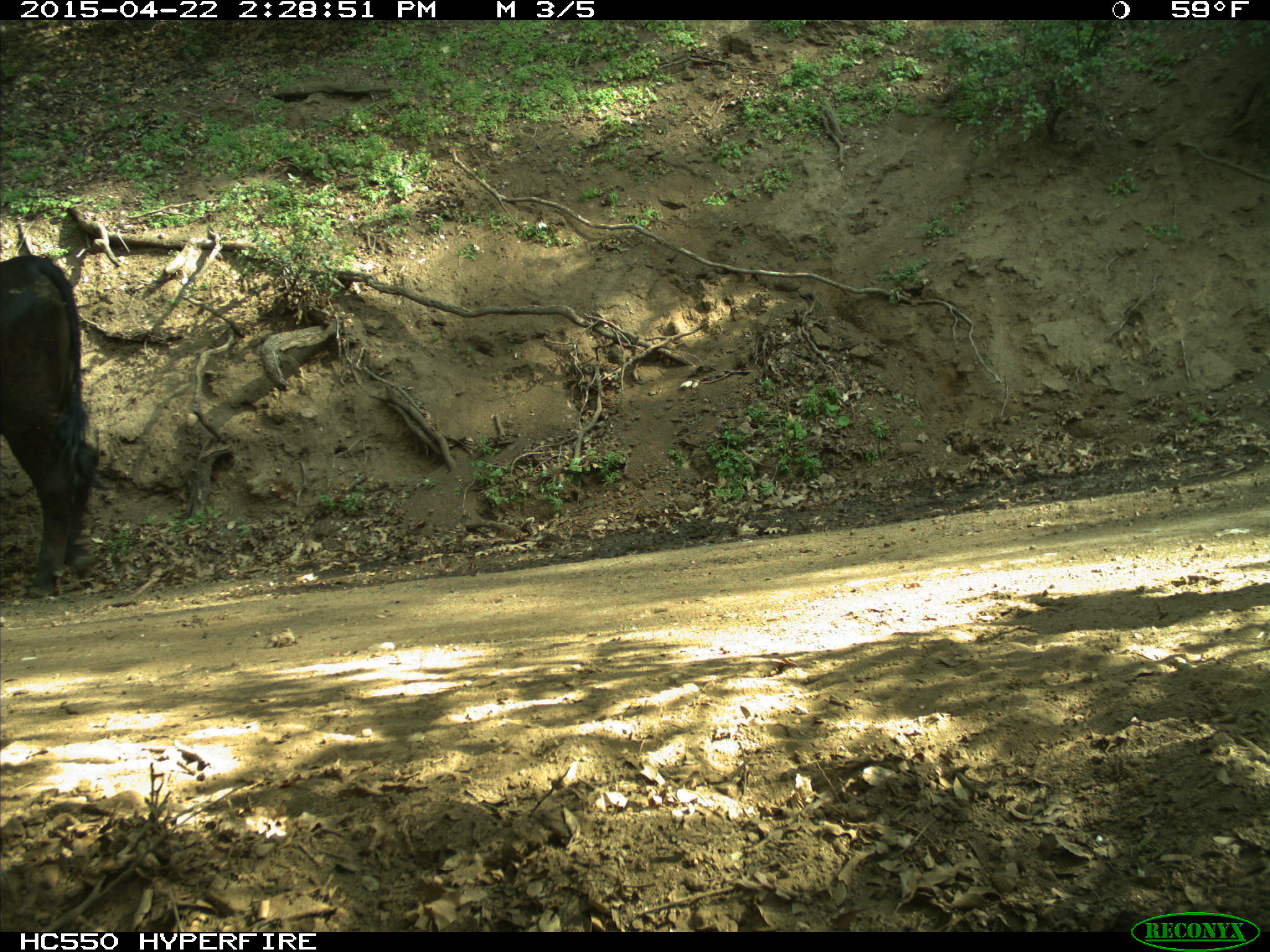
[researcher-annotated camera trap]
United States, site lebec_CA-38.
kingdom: Animalia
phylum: Chordata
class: Mammalia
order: Artiodactyla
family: Bovidae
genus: Bos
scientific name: Bos taurus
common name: domestic cow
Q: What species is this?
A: Bos taurus (domestic cow).